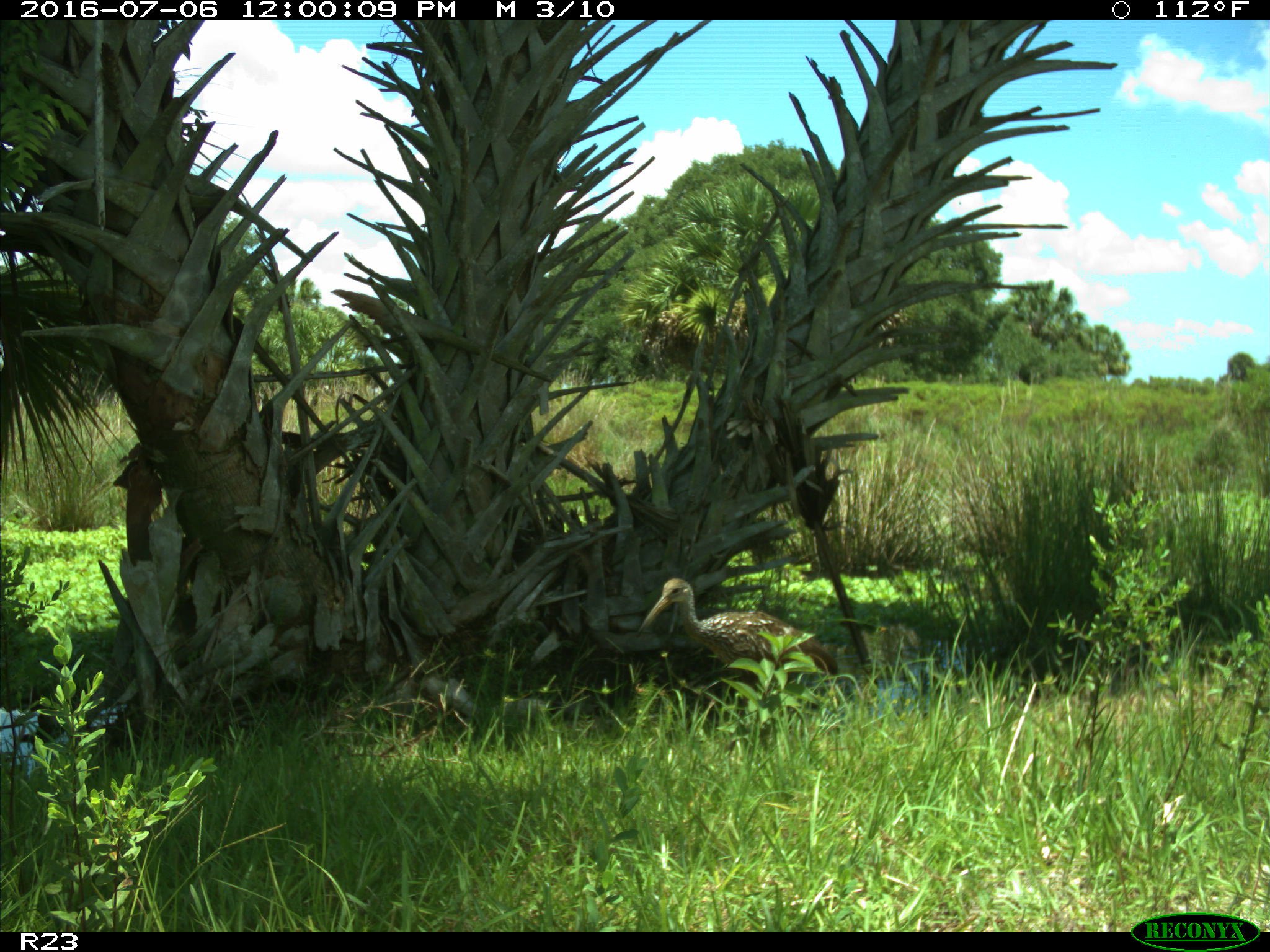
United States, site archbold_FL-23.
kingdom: Animalia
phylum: Chordata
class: Aves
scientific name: Aves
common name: birds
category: unidentified bird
Unidentified bird (birds) (Aves).